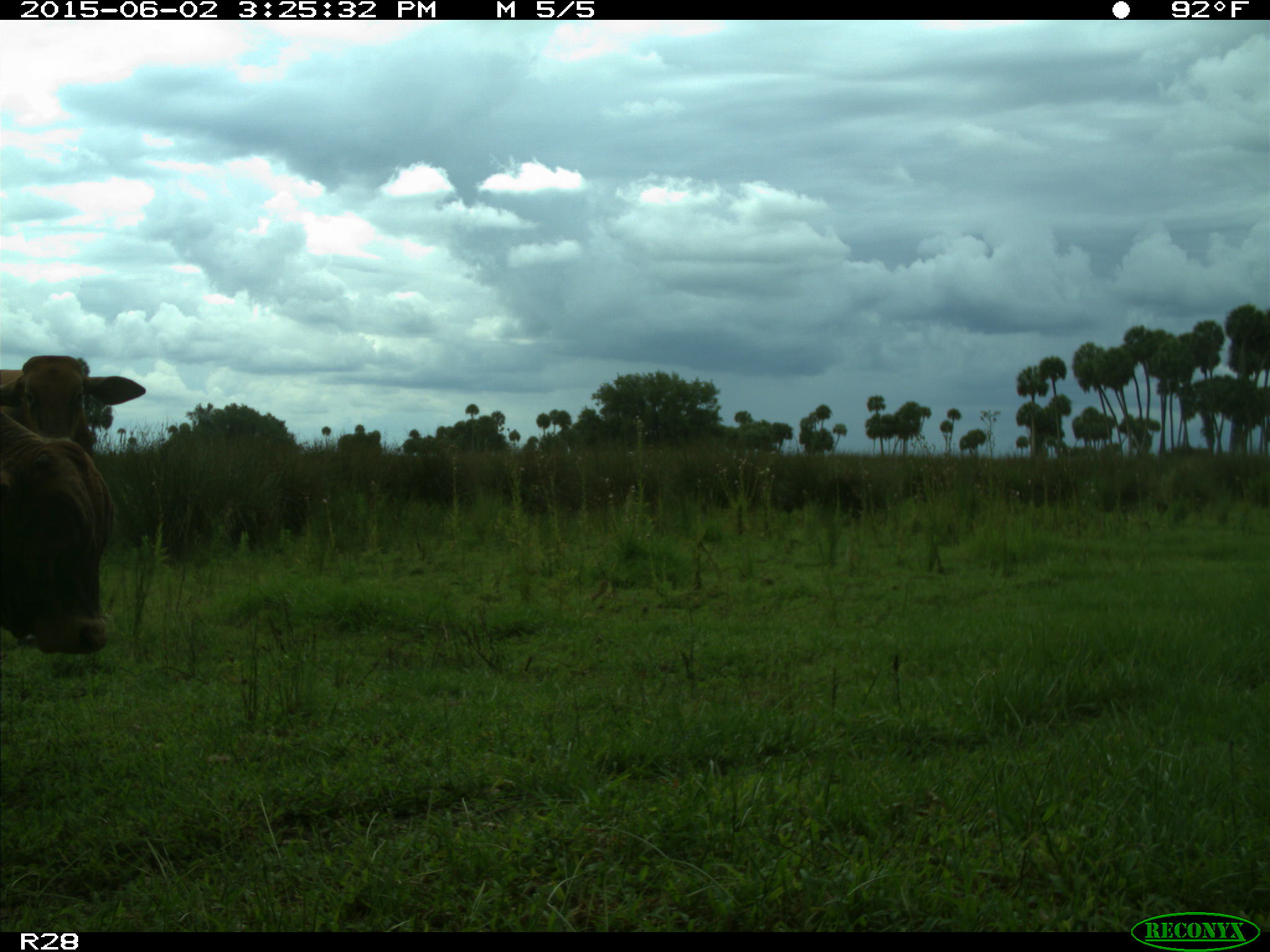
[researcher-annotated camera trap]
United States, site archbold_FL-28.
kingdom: Animalia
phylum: Chordata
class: Mammalia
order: Artiodactyla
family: Bovidae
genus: Bos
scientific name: Bos taurus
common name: domestic cow